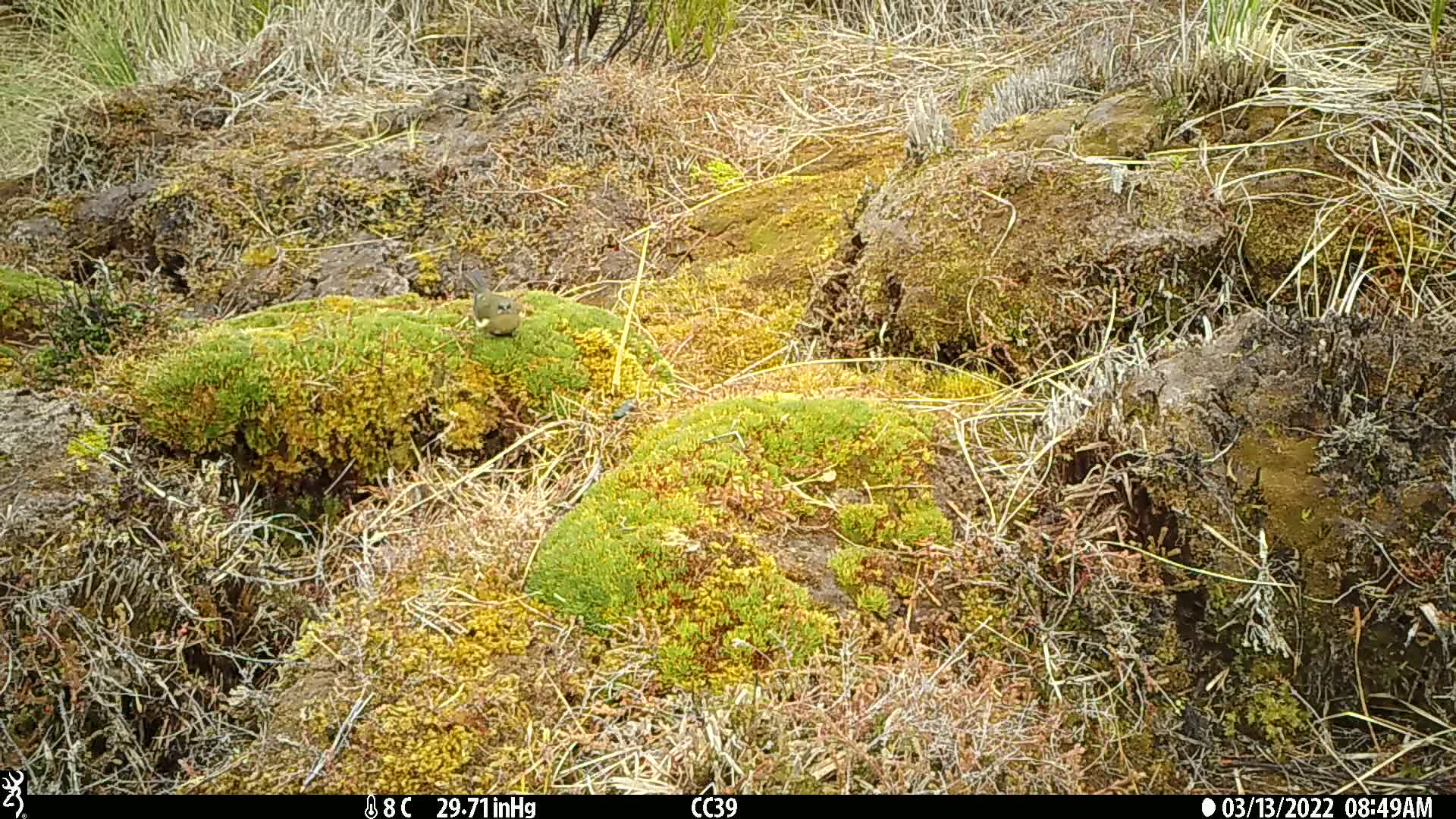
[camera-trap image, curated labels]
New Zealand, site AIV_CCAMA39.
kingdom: Animalia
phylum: Chordata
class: Aves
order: Passeriformes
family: Meliphagidae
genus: Anthornis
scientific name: Anthornis melanura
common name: new zealand bellbird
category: bellbird